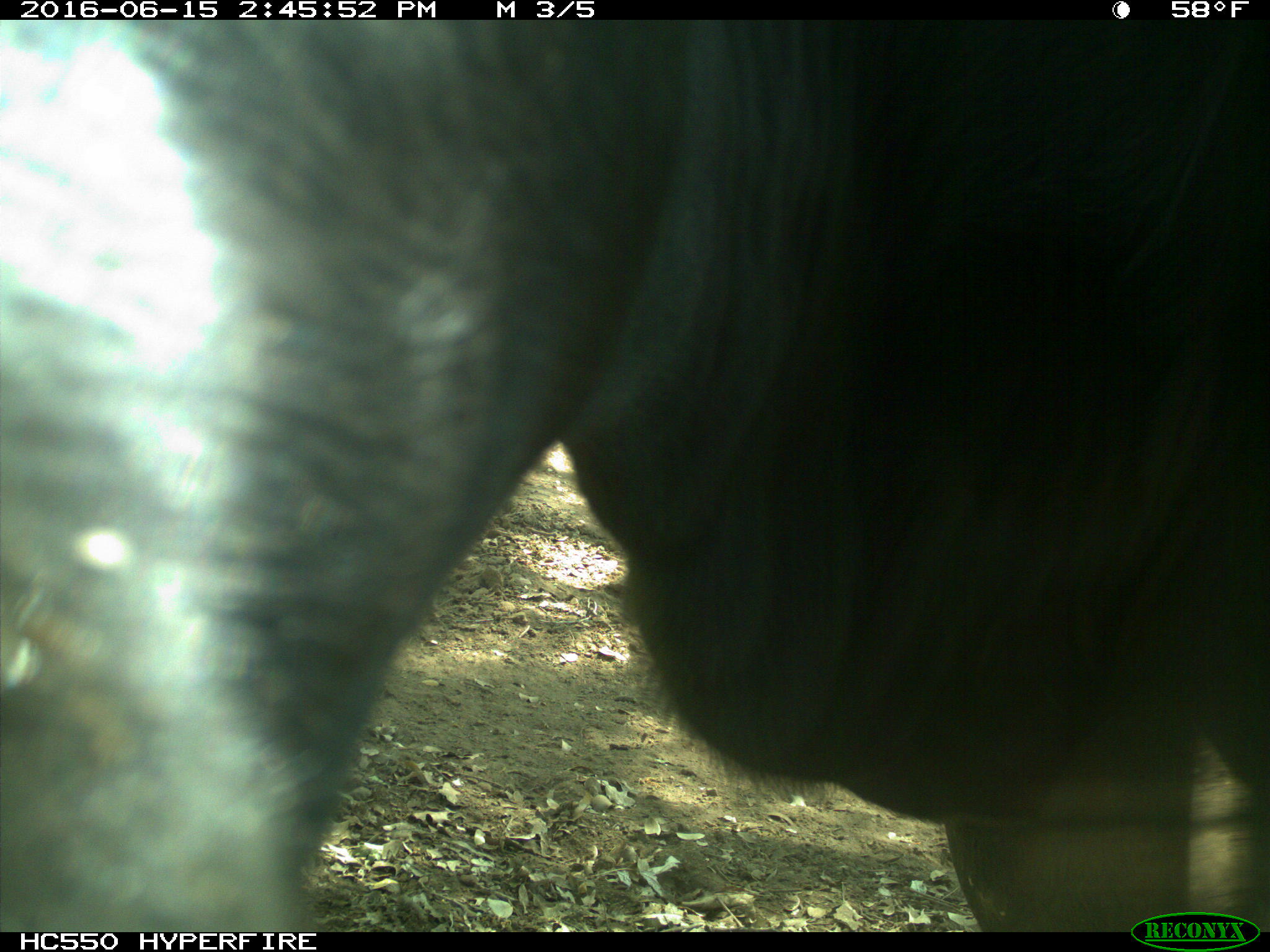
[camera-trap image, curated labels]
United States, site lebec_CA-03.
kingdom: Animalia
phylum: Chordata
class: Mammalia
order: Artiodactyla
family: Bovidae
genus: Bos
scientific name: Bos taurus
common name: domestic cow